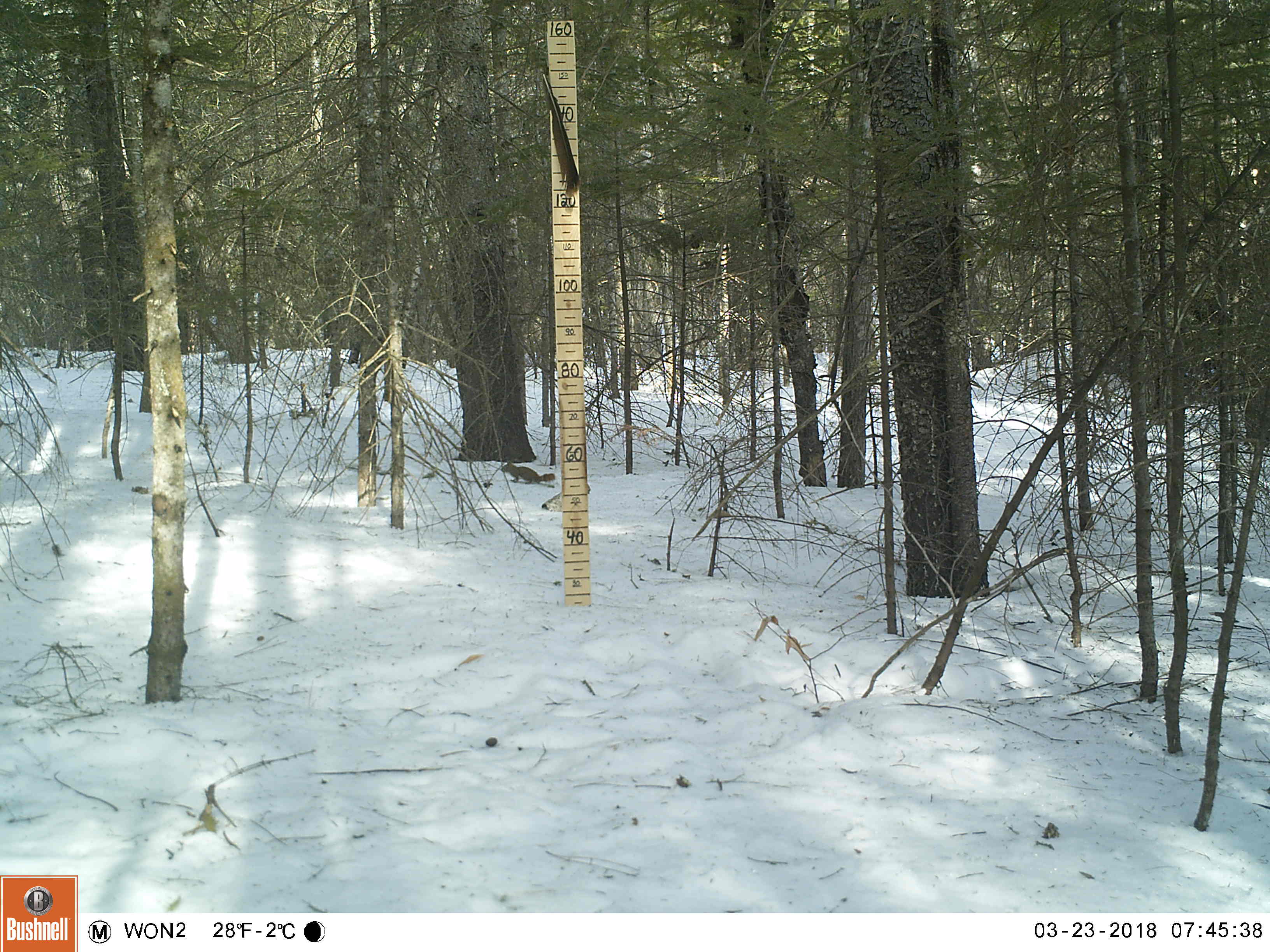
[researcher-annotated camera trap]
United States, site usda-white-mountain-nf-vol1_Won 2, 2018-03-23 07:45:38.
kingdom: Animalia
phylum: Chordata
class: Mammalia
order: Rodentia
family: Sciuridae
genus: Tamiasciurus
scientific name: Tamiasciurus hudsonicus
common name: red squirrel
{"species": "red squirrel (Tamiasciurus hudsonicus)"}